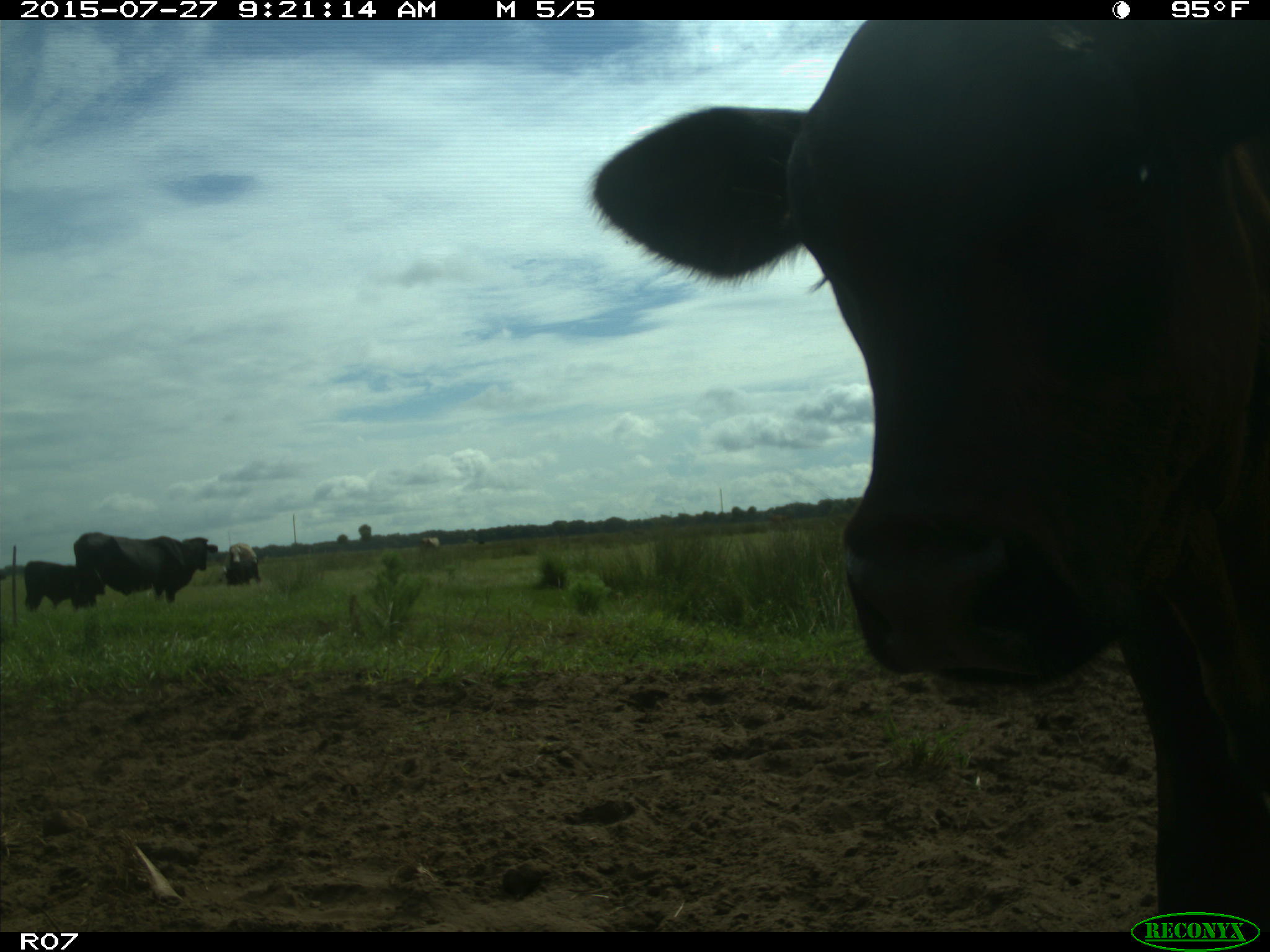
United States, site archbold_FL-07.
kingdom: Animalia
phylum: Chordata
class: Mammalia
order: Artiodactyla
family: Bovidae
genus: Bos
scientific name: Bos taurus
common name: domestic cow